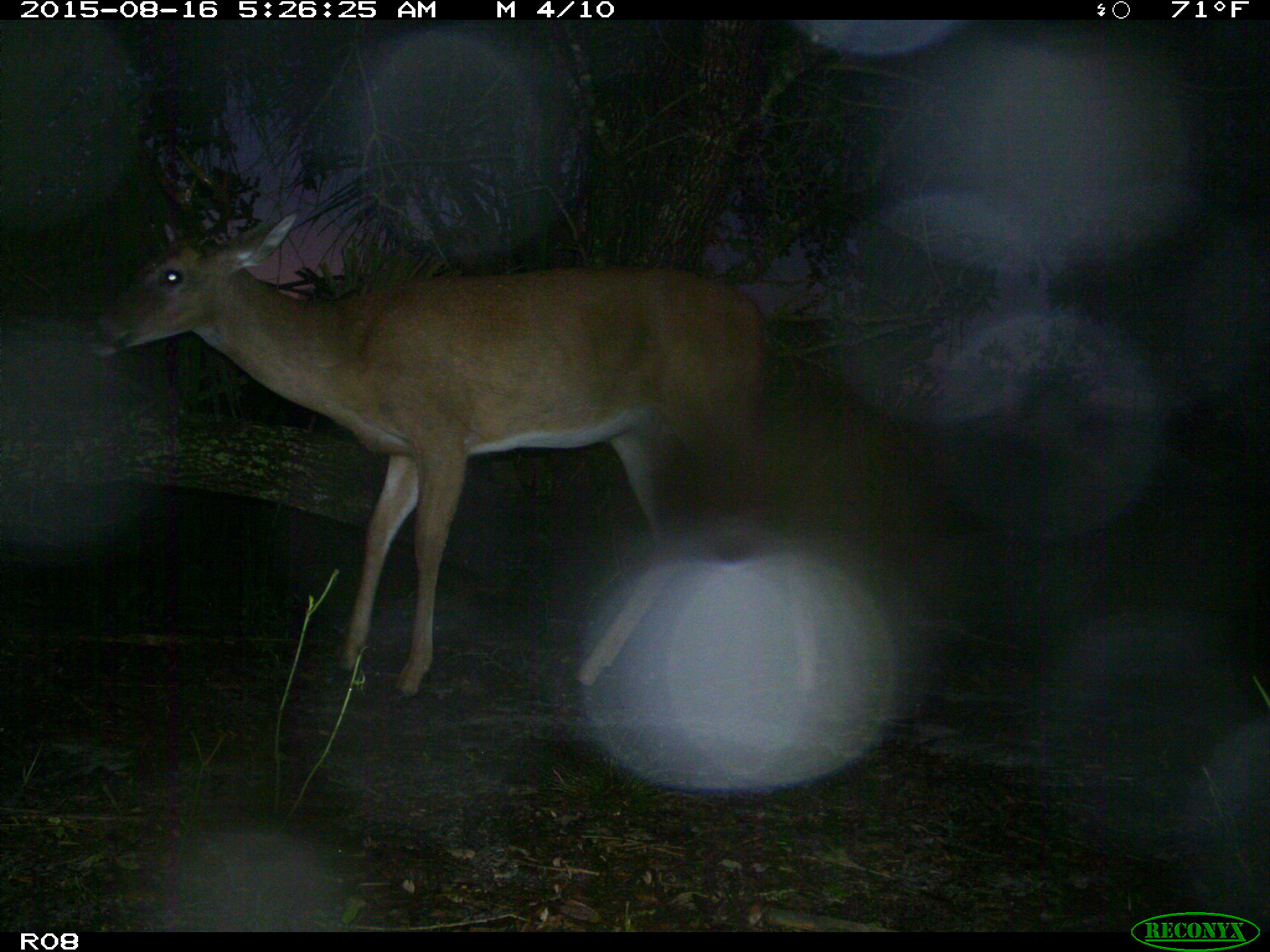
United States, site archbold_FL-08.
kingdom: Animalia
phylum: Chordata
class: Mammalia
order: Artiodactyla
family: Cervidae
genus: Odocoileus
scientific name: Odocoileus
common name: deer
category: unidentified deer